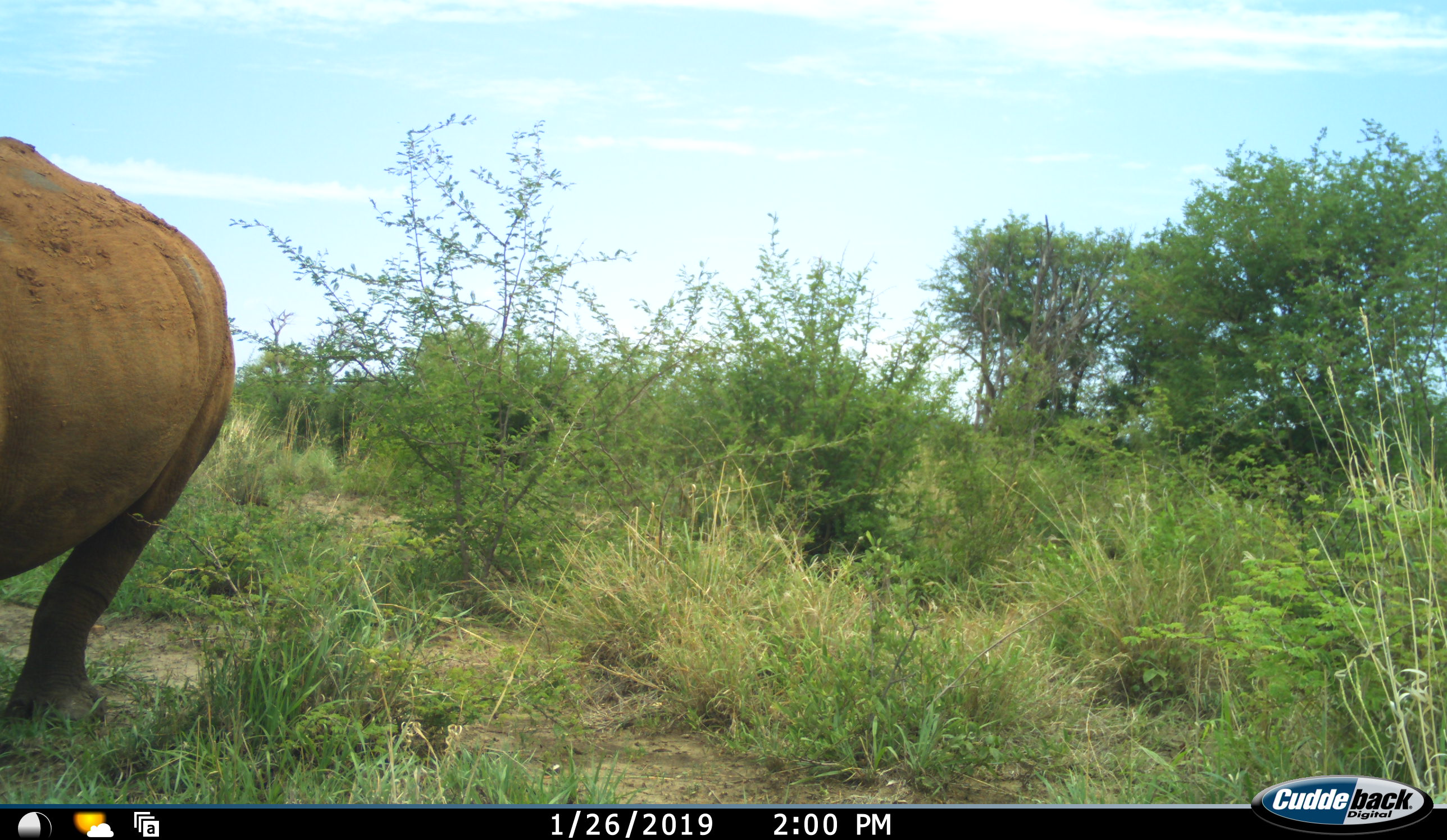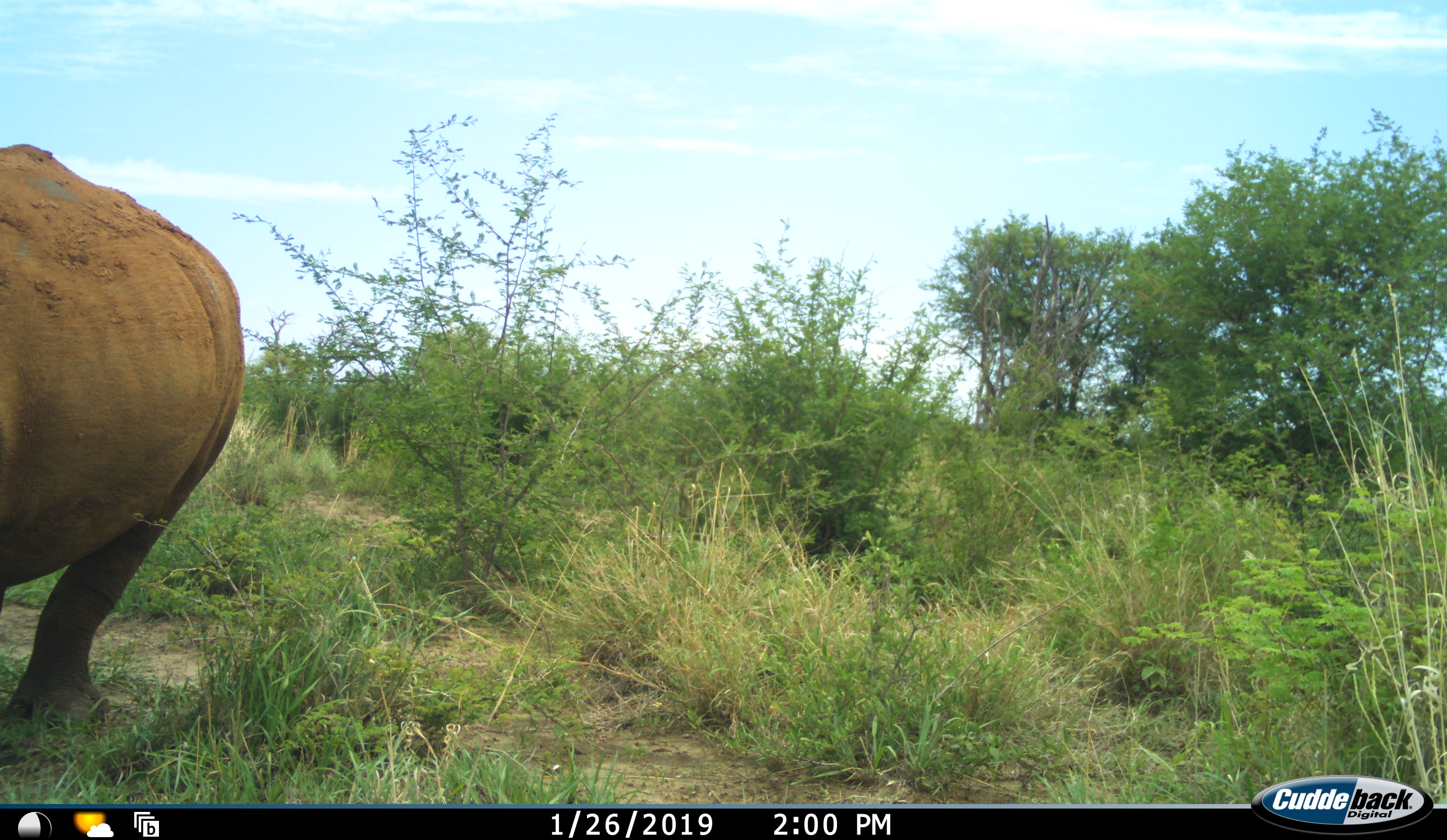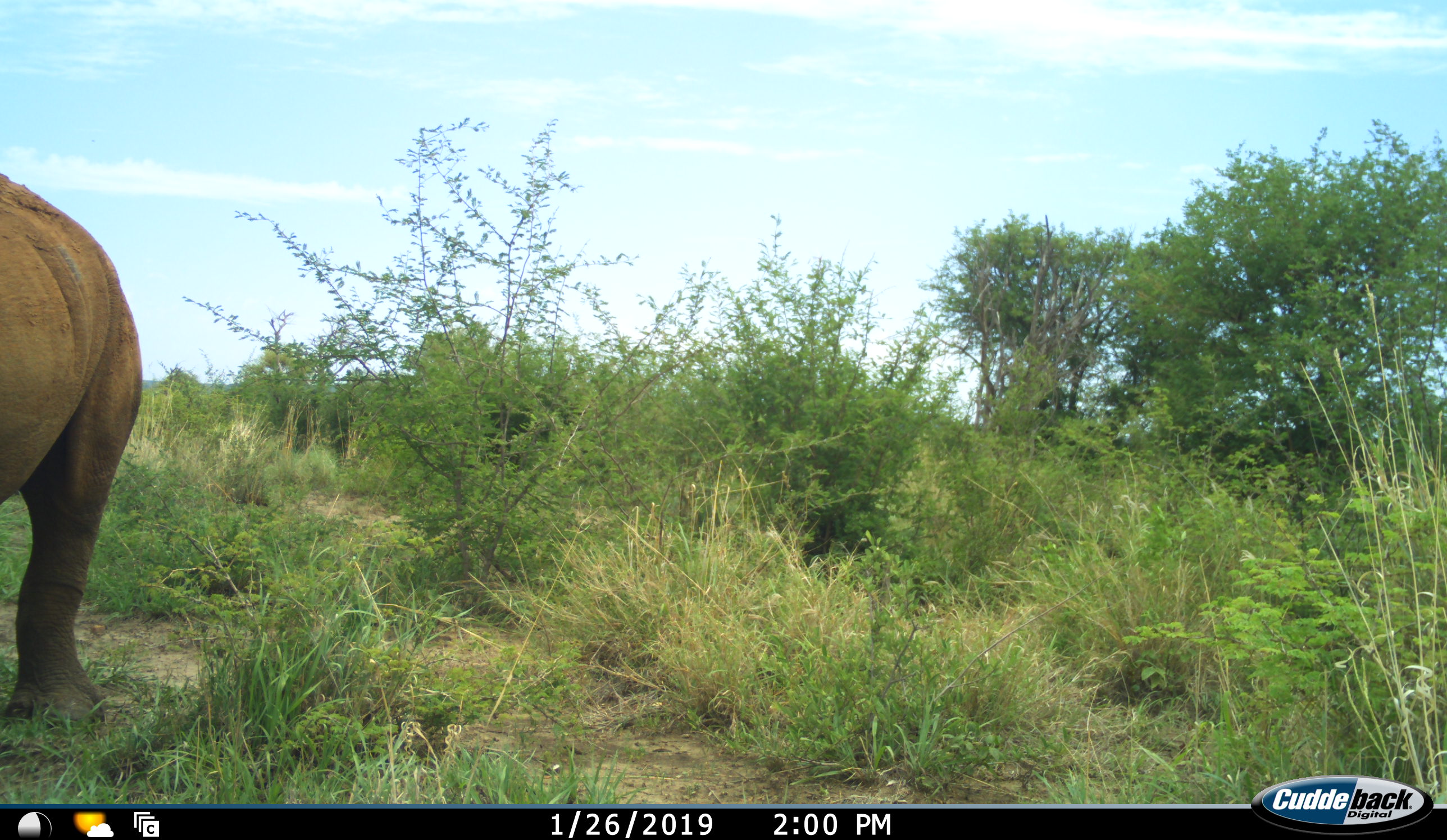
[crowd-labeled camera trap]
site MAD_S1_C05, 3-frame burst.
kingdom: Animalia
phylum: Chordata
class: Mammalia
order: Perissodactyla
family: Rhinocerotidae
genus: Ceratotherium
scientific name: Ceratotherium simum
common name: white rhinoceros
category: rhinoceroswhite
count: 1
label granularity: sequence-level